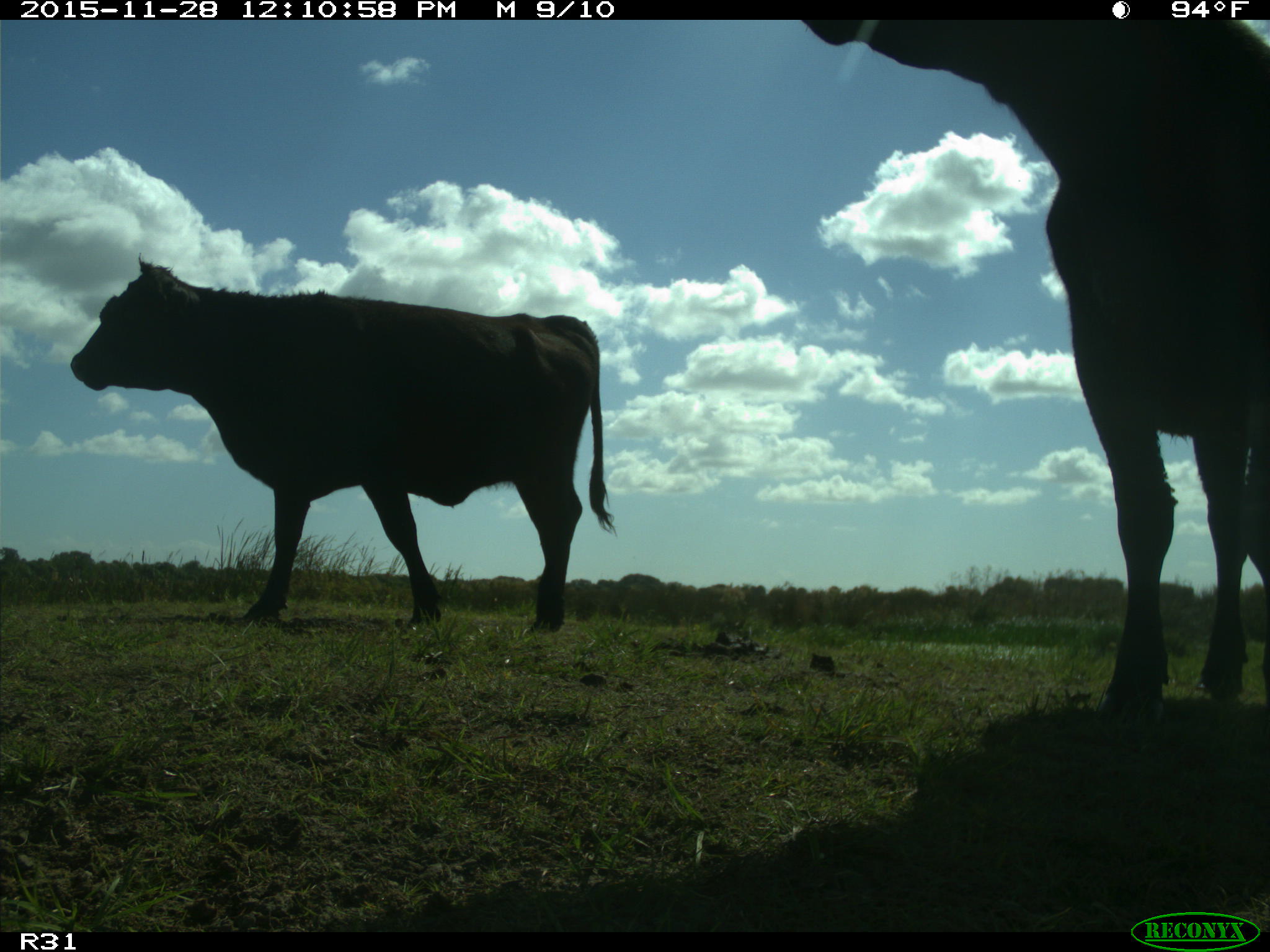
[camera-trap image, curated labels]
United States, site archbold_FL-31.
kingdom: Animalia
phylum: Chordata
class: Mammalia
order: Artiodactyla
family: Bovidae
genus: Bos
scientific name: Bos taurus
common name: domestic cow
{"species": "Bos taurus (domestic cow)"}